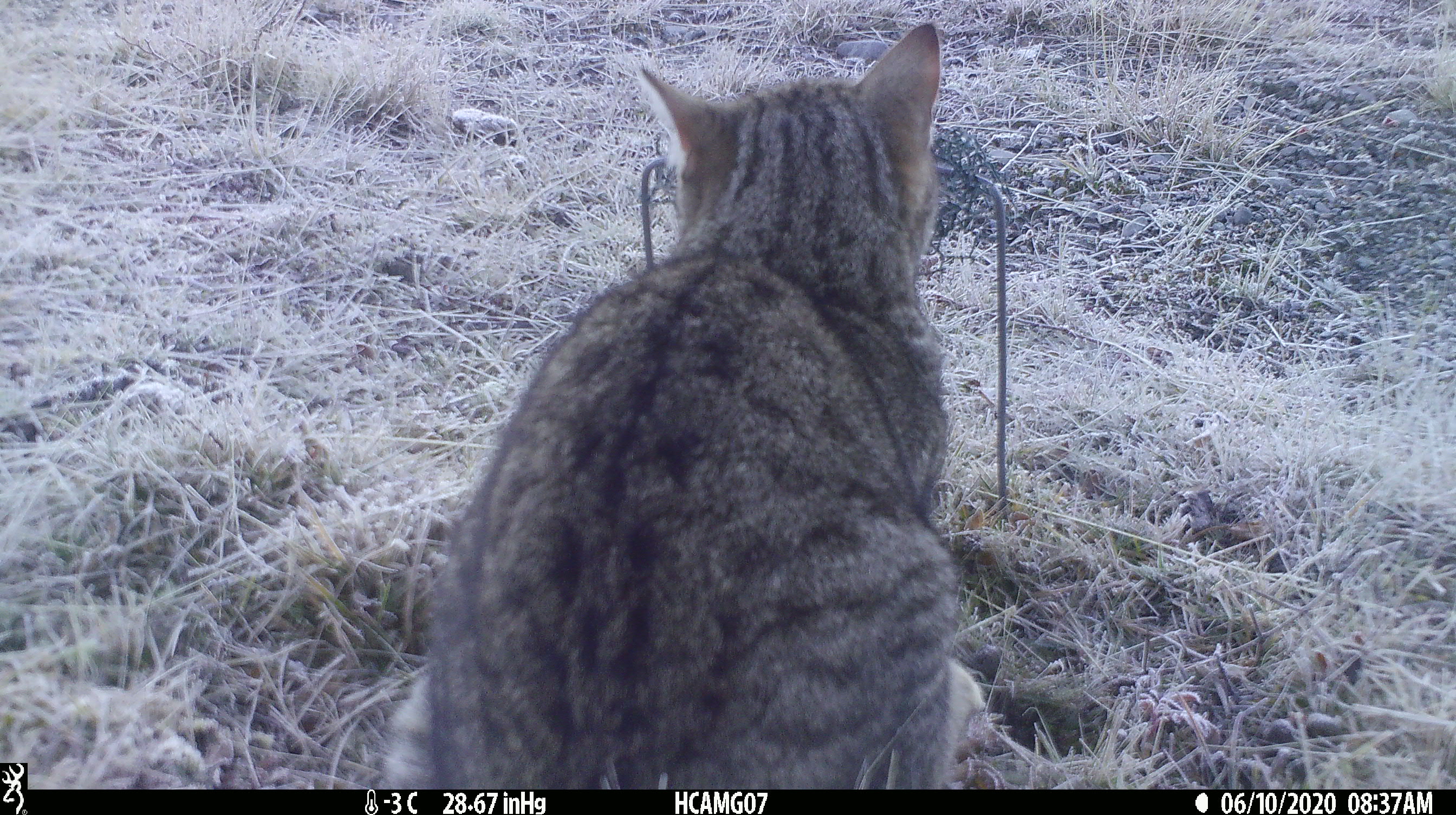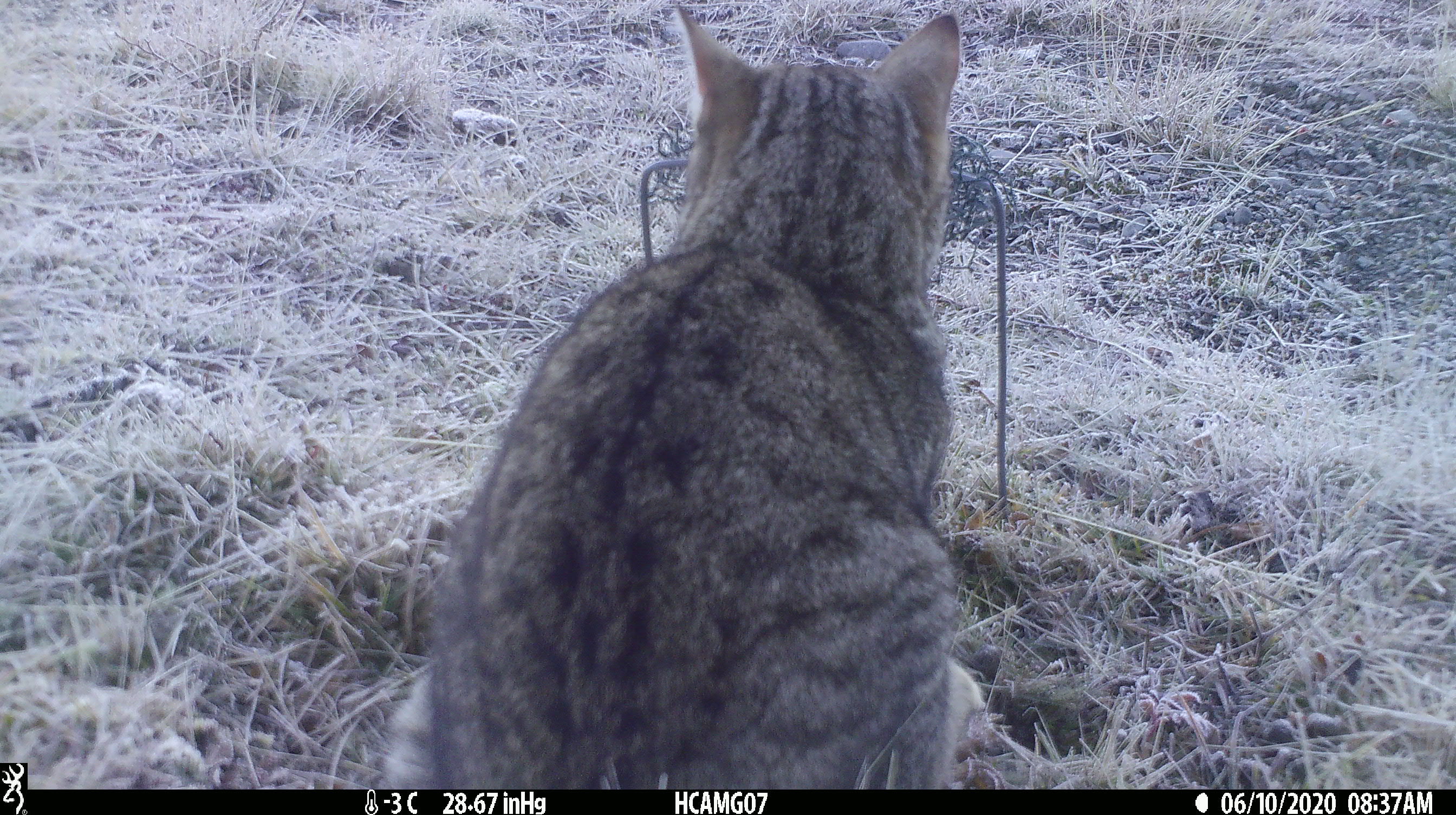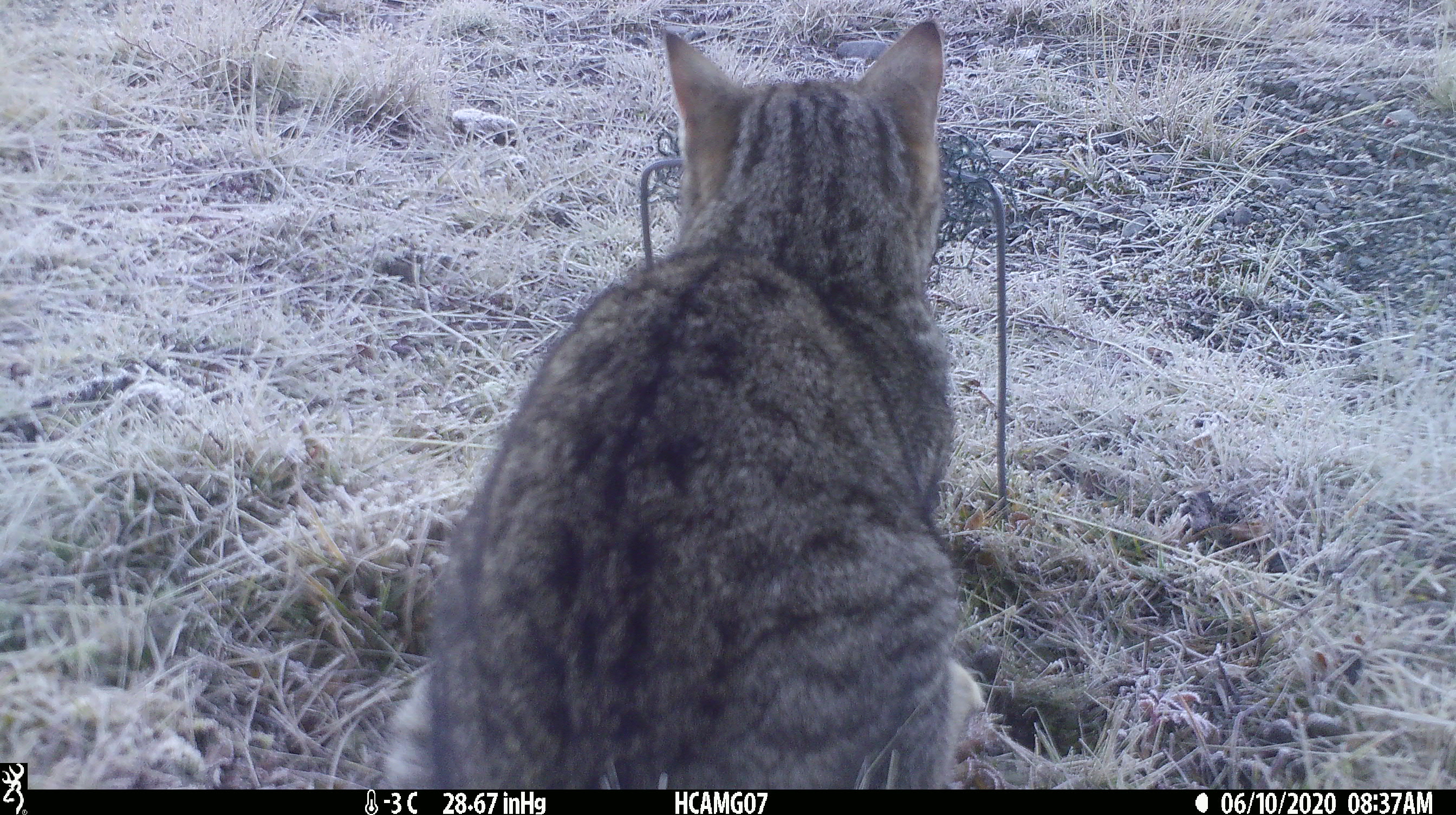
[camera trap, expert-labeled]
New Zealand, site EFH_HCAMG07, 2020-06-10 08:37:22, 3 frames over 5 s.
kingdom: Animalia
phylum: Chordata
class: Mammalia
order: Carnivora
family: Felidae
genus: Felis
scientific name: Felis catus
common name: domestic cat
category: cat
Cat (domestic cat) (Felis catus).